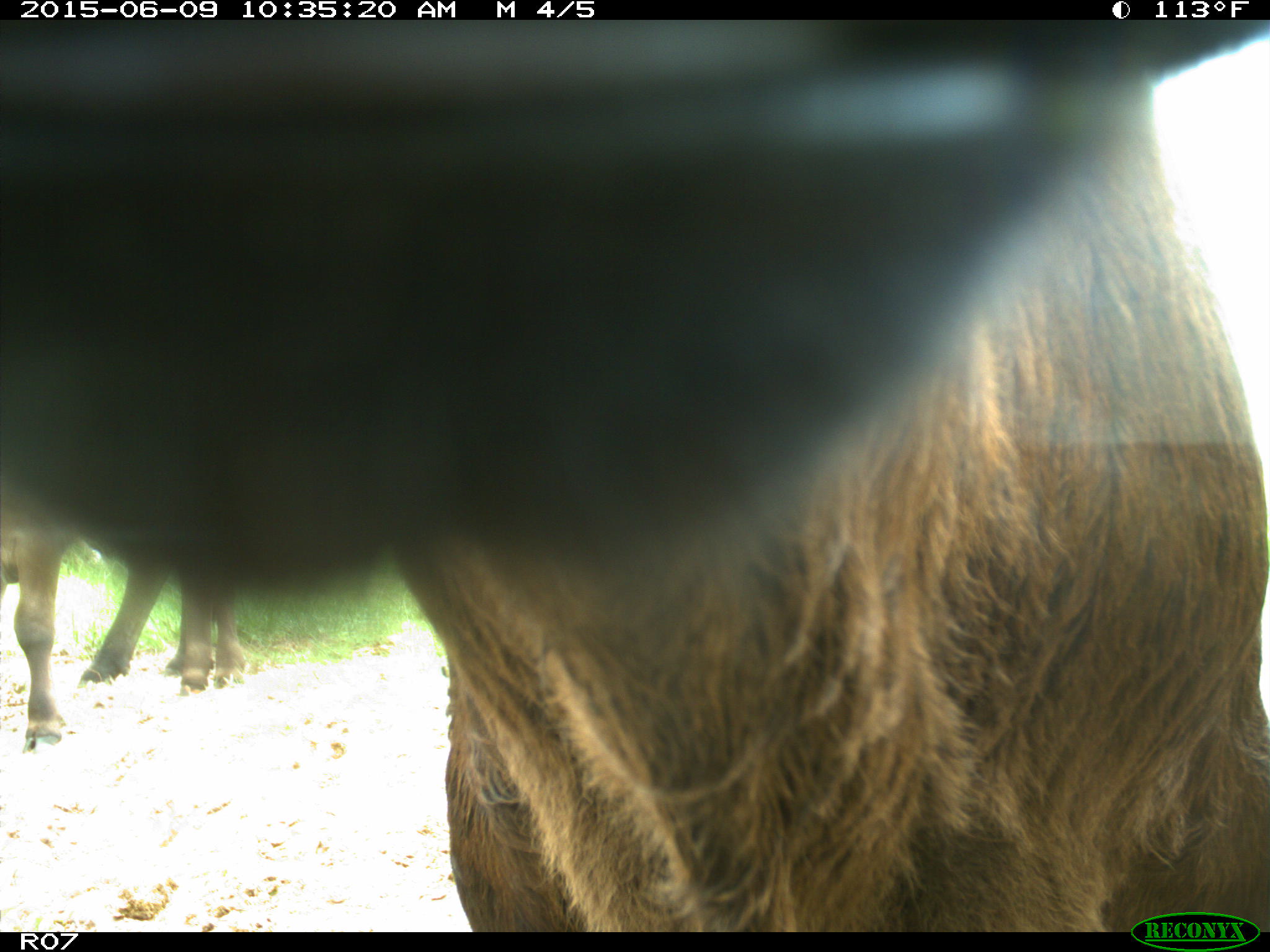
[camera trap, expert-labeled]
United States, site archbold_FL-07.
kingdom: Animalia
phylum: Chordata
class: Mammalia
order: Artiodactyla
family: Bovidae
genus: Bos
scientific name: Bos taurus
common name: domestic cow